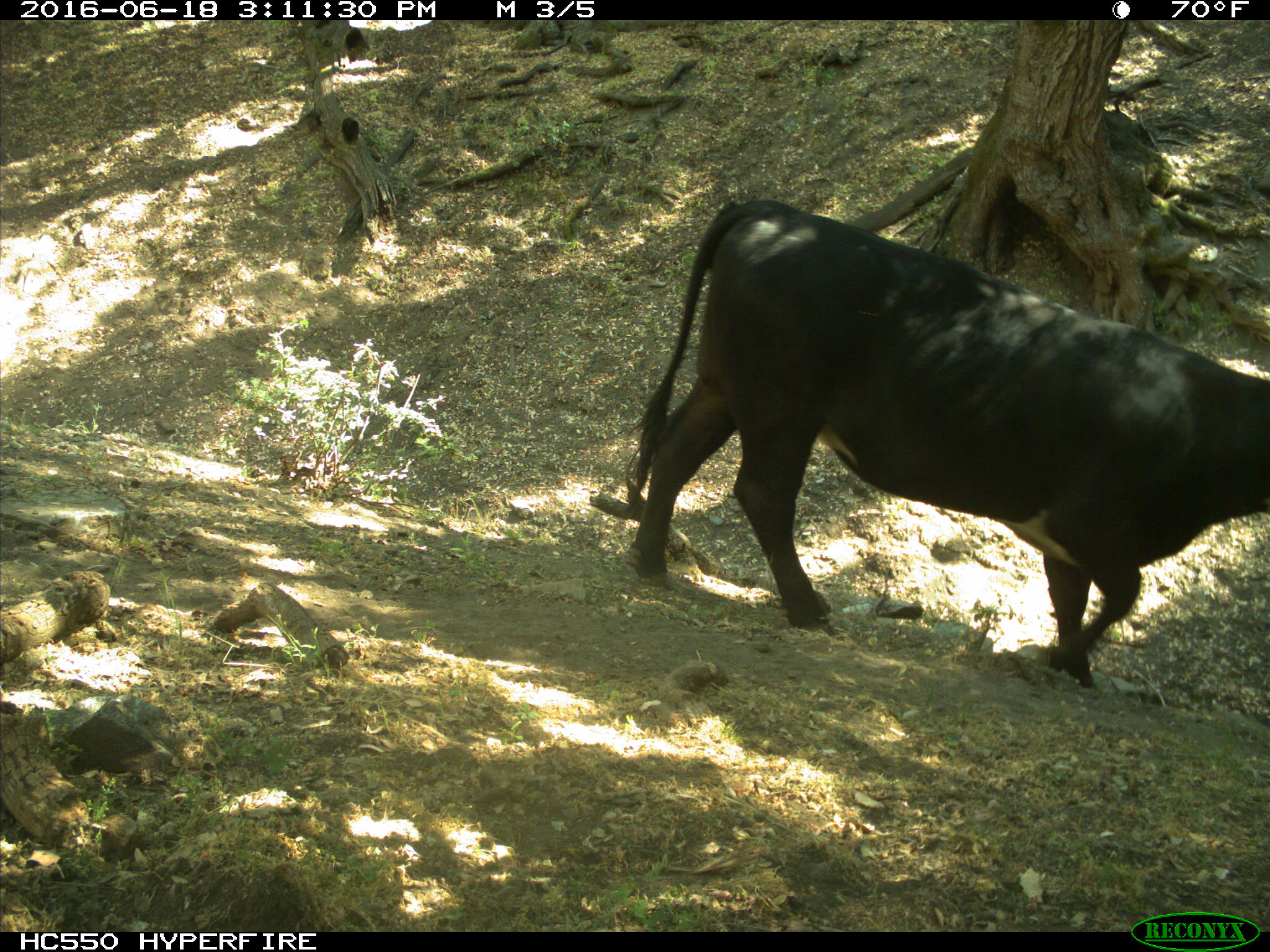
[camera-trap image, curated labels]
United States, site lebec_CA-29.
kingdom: Animalia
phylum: Chordata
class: Mammalia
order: Artiodactyla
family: Bovidae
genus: Bos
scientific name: Bos taurus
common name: domestic cow